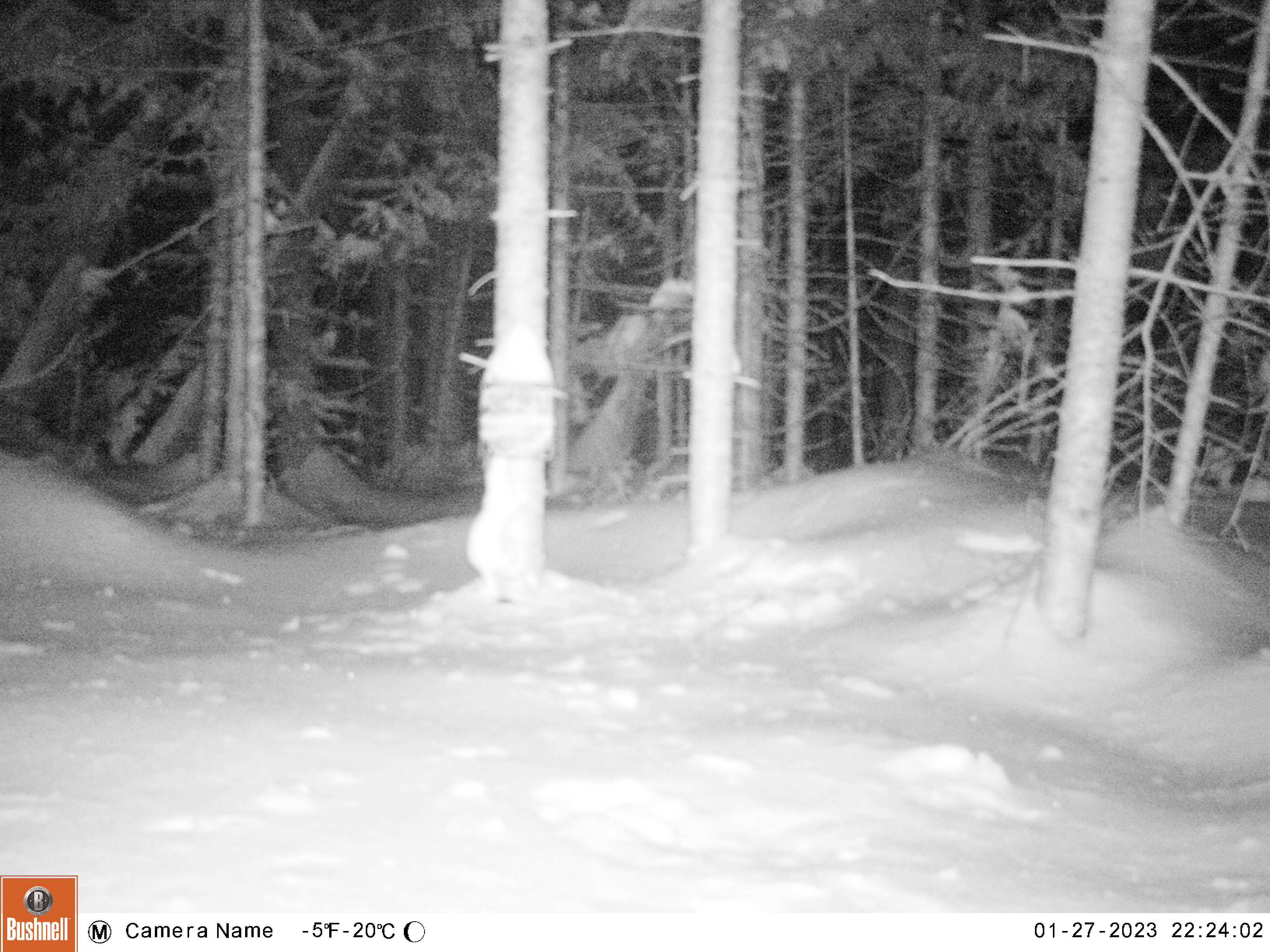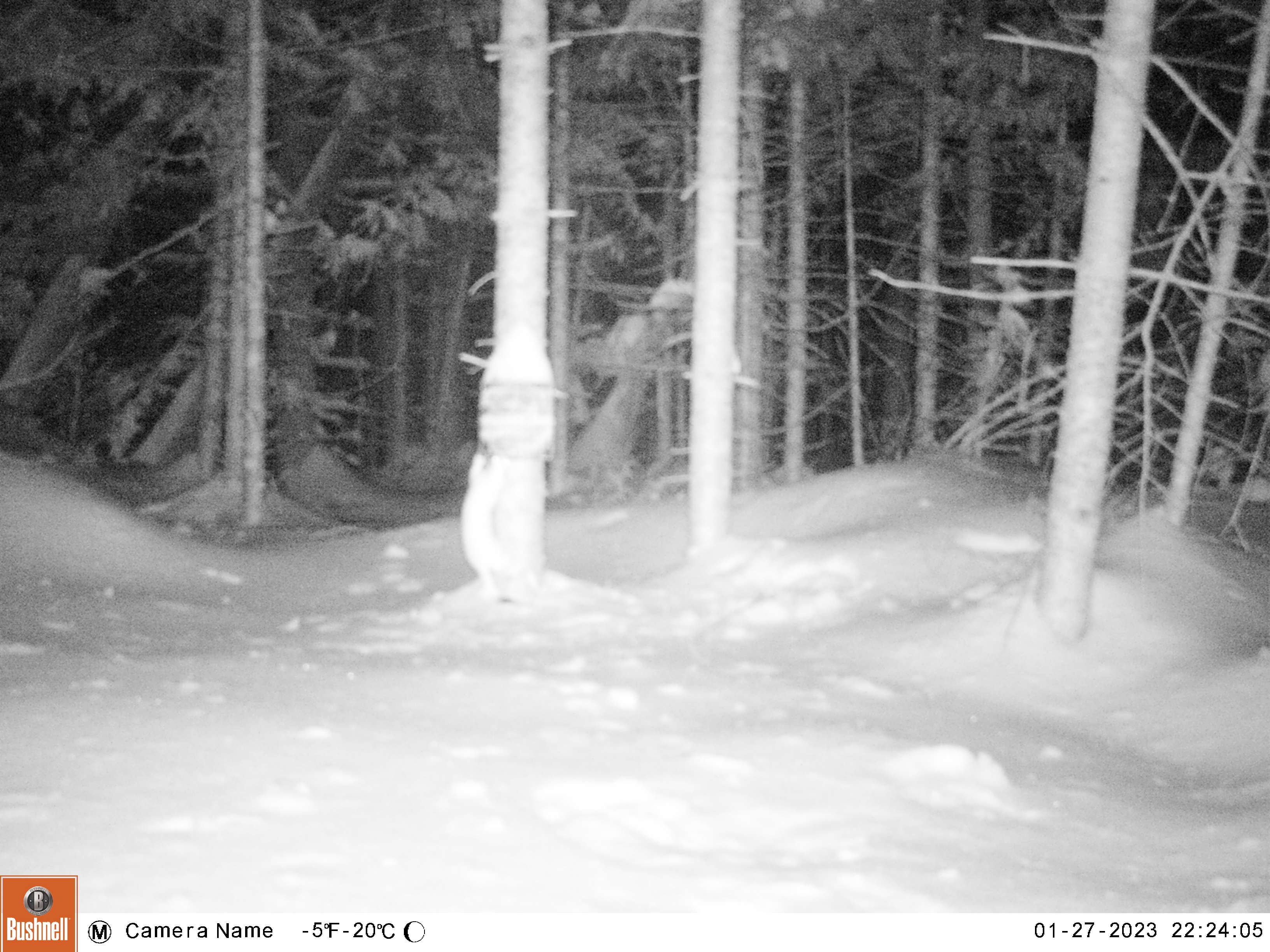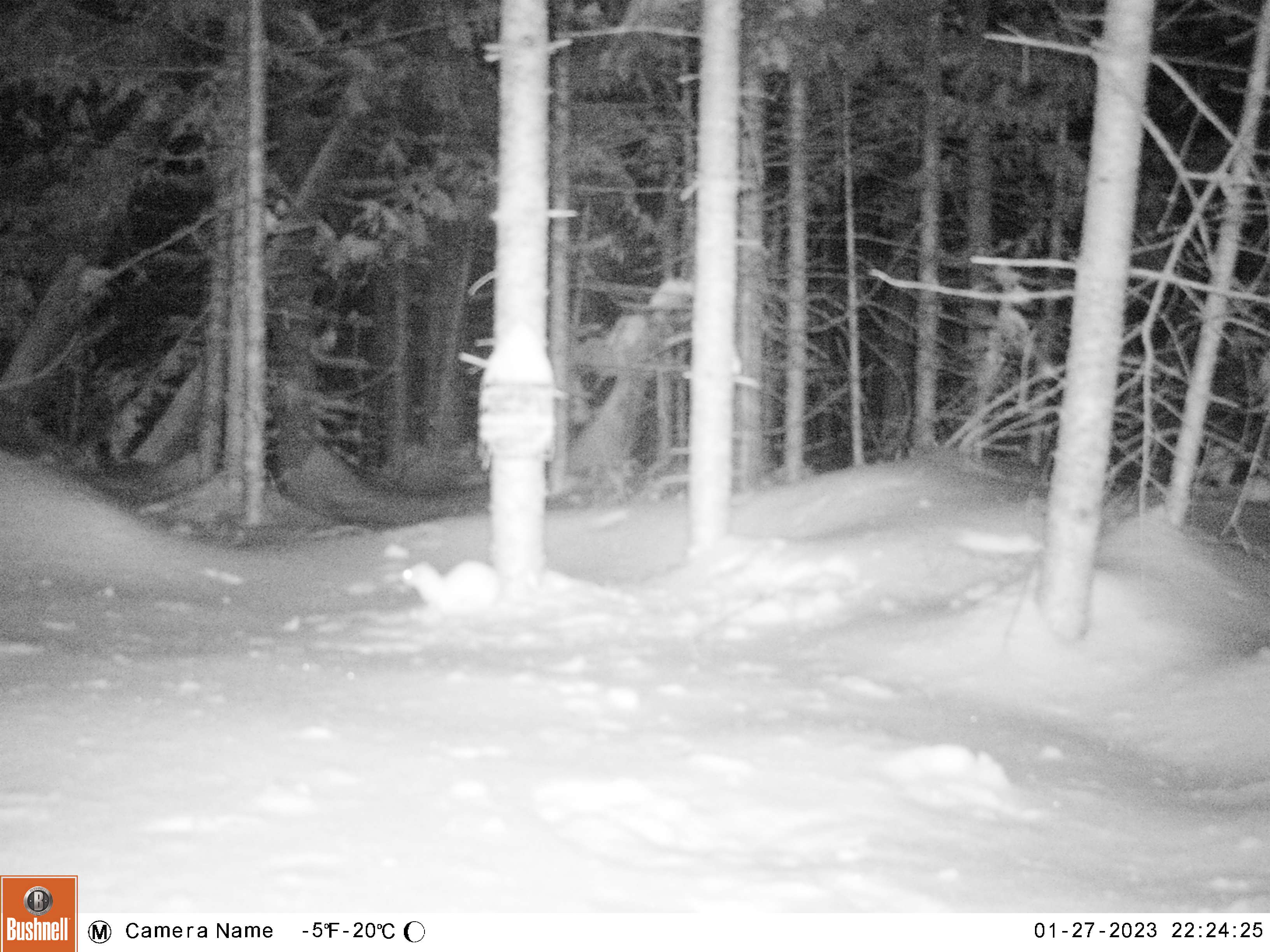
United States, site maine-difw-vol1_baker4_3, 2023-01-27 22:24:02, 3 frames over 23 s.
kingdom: Animalia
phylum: Chordata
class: Mammalia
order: Carnivora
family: Mustelidae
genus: Mustela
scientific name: Mustela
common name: weasel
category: weasel sp.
Weasel sp. (weasel) (Mustela).